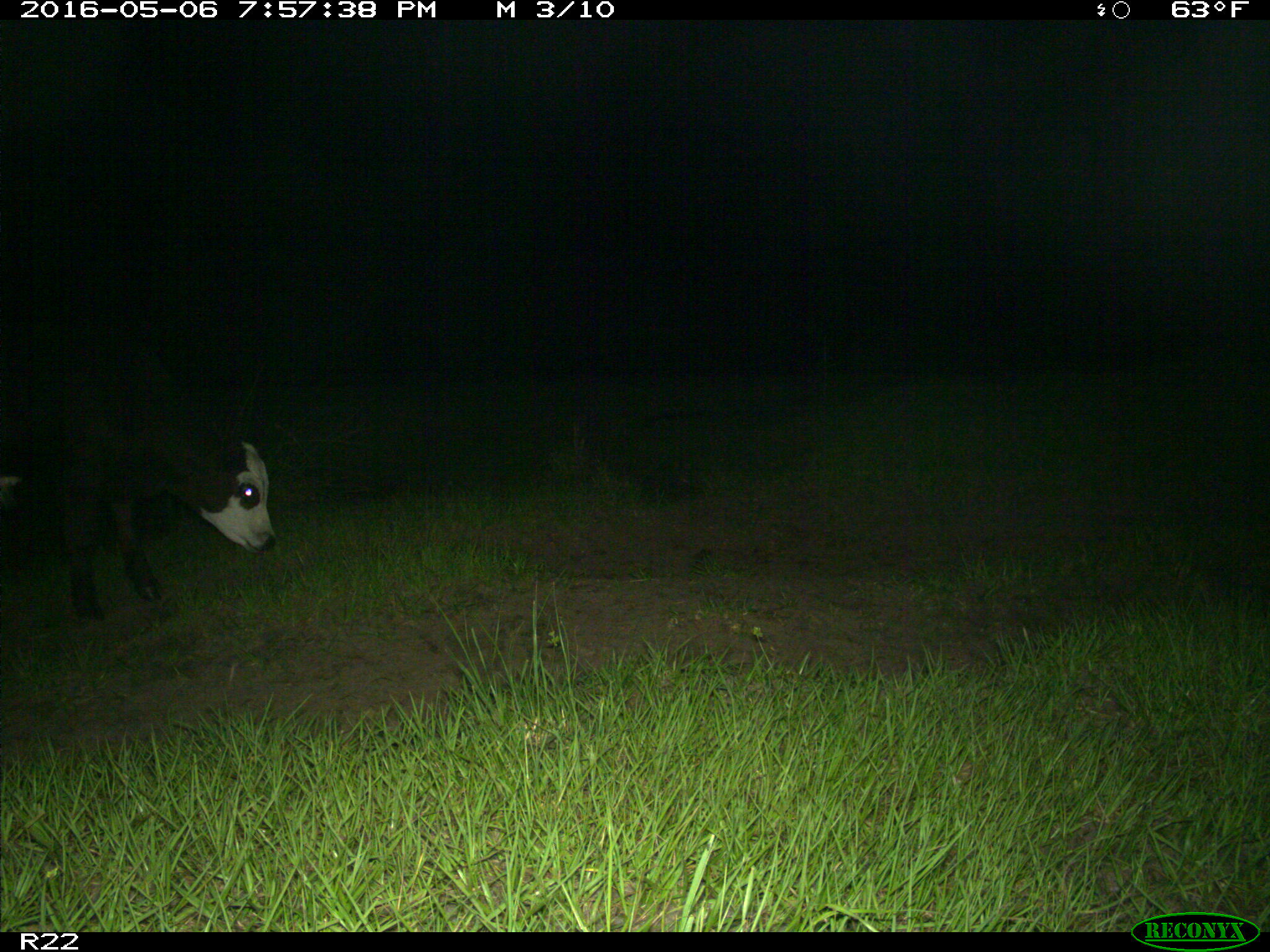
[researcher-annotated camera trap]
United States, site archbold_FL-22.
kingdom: Animalia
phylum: Chordata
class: Mammalia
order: Artiodactyla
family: Bovidae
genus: Bos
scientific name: Bos taurus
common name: domestic cow